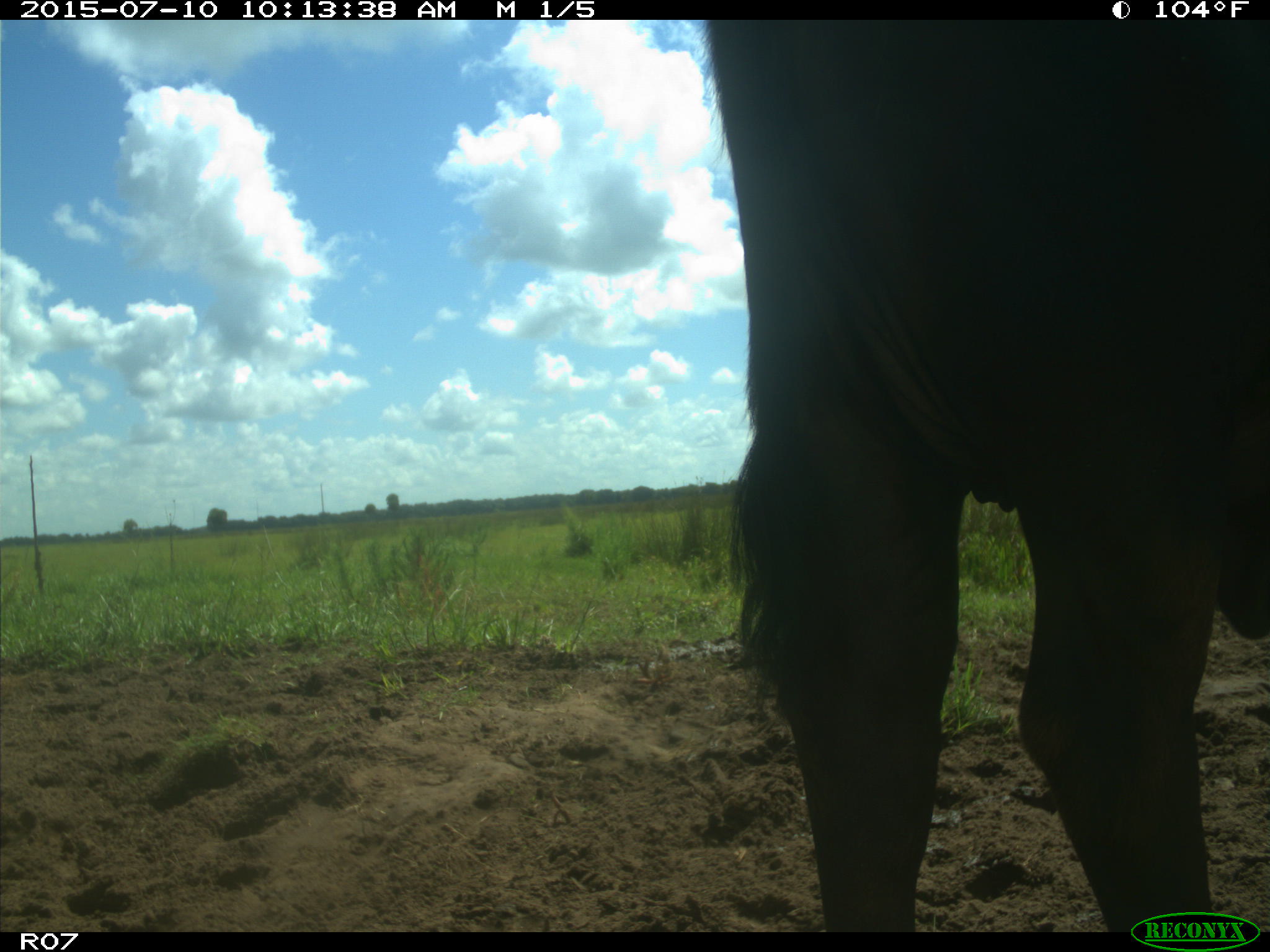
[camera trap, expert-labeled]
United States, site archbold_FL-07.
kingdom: Animalia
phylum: Chordata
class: Mammalia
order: Artiodactyla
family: Bovidae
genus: Bos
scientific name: Bos taurus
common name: domestic cow